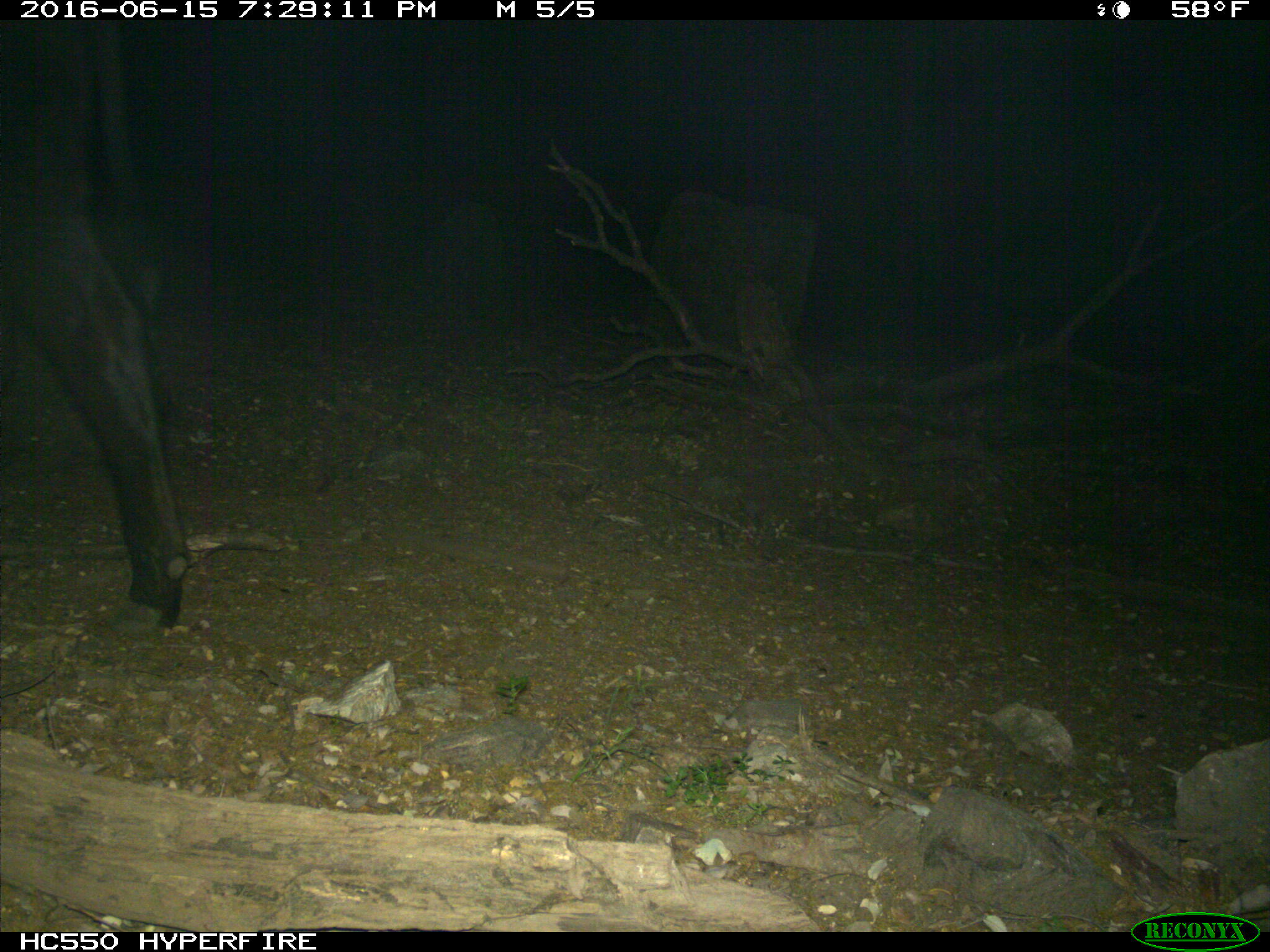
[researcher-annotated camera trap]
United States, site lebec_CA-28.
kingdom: Animalia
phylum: Chordata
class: Mammalia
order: Artiodactyla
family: Bovidae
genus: Bos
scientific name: Bos taurus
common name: domestic cow